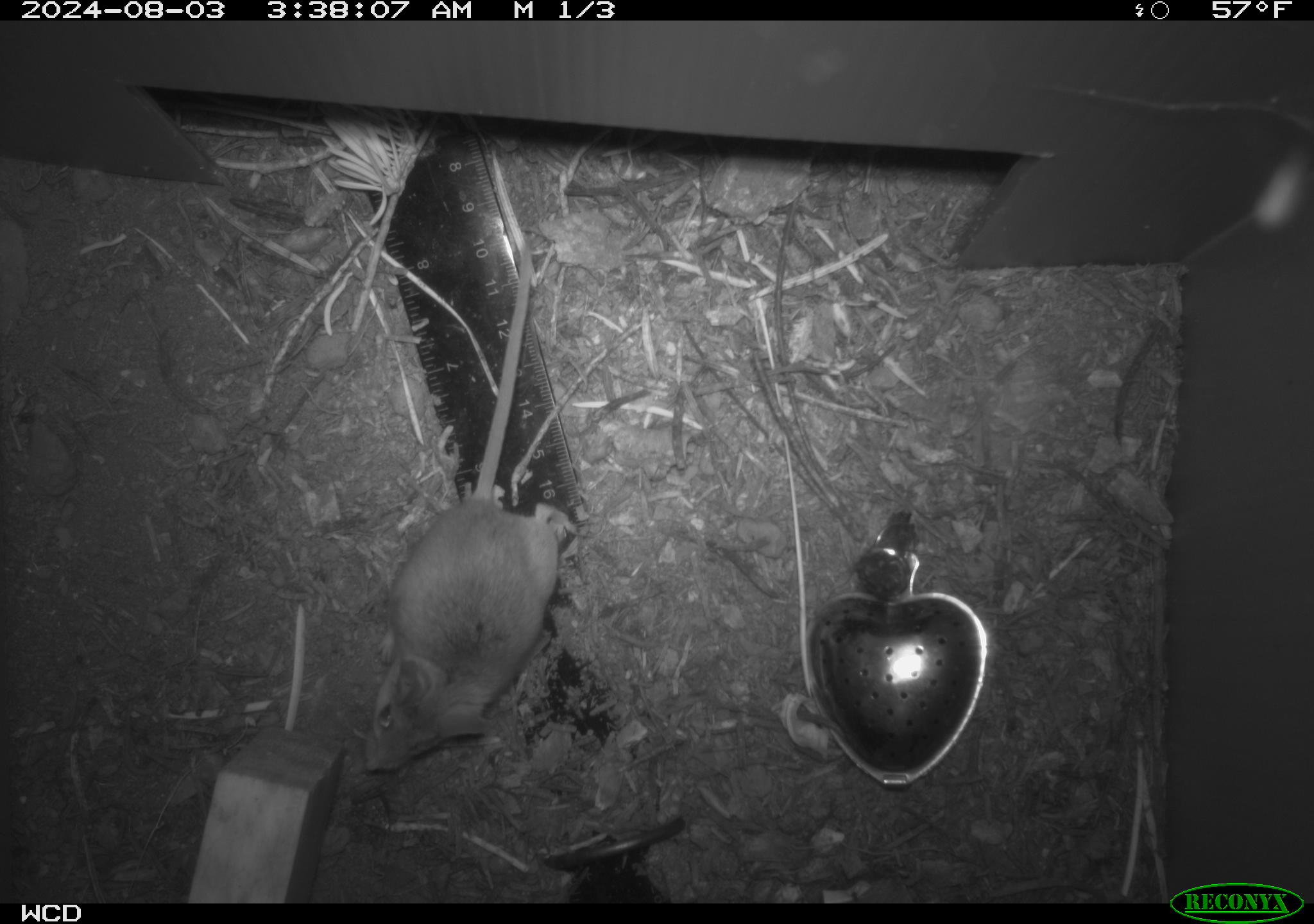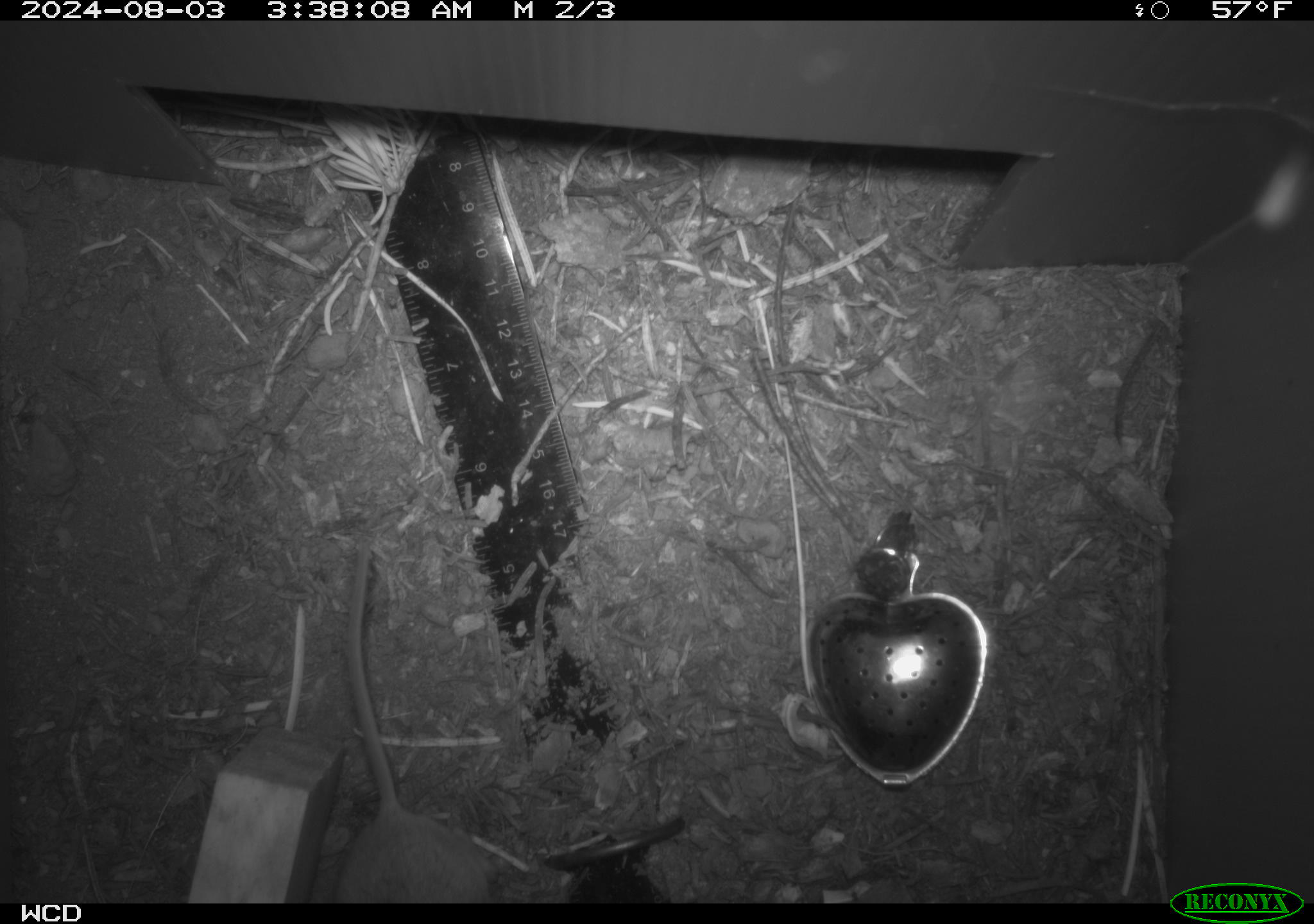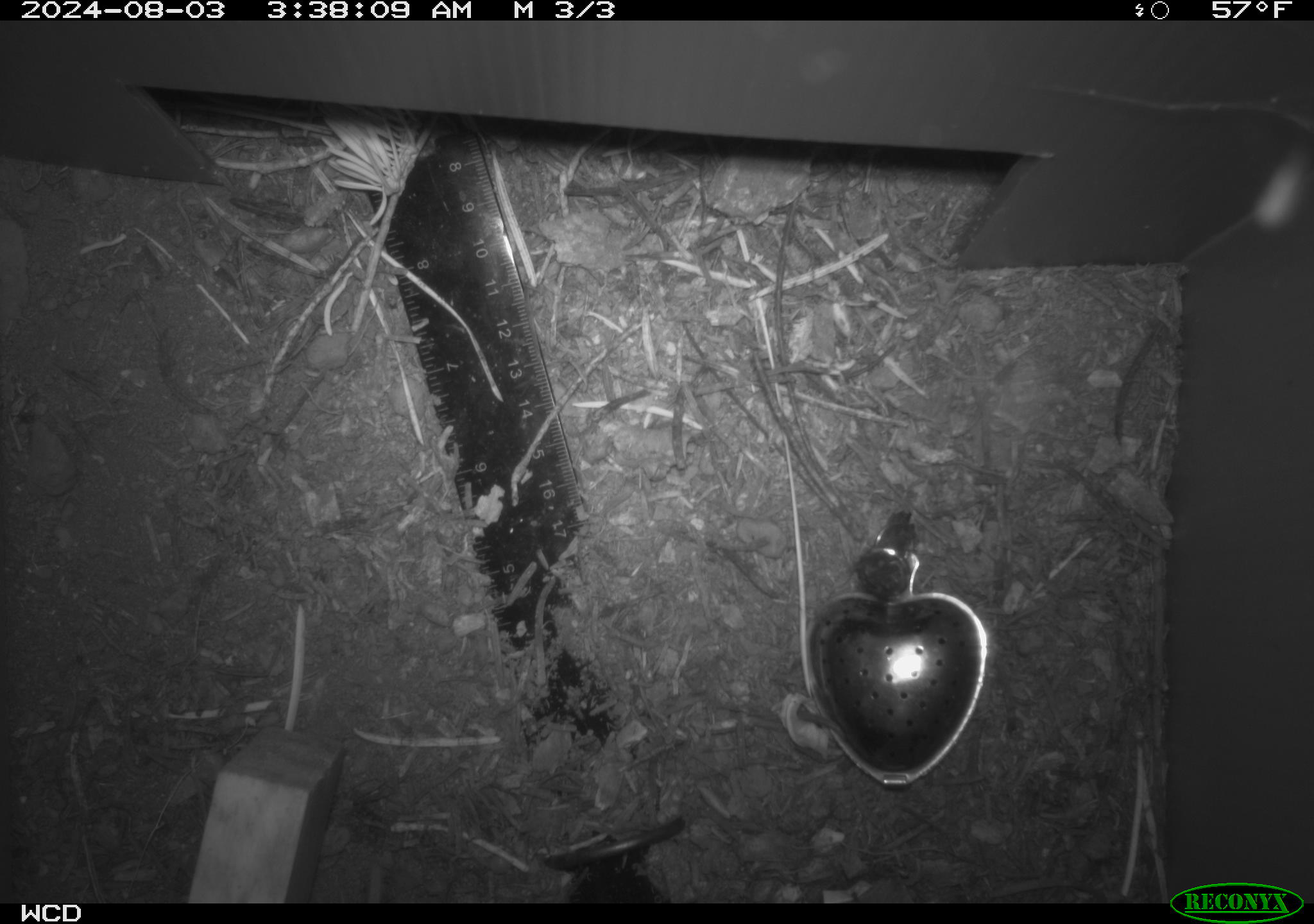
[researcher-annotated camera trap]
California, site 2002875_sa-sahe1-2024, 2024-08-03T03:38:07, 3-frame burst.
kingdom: Animalia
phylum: Chordata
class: Mammalia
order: Rodentia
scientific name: Rodentia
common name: mouse species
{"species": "mouse species (Rodentia)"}